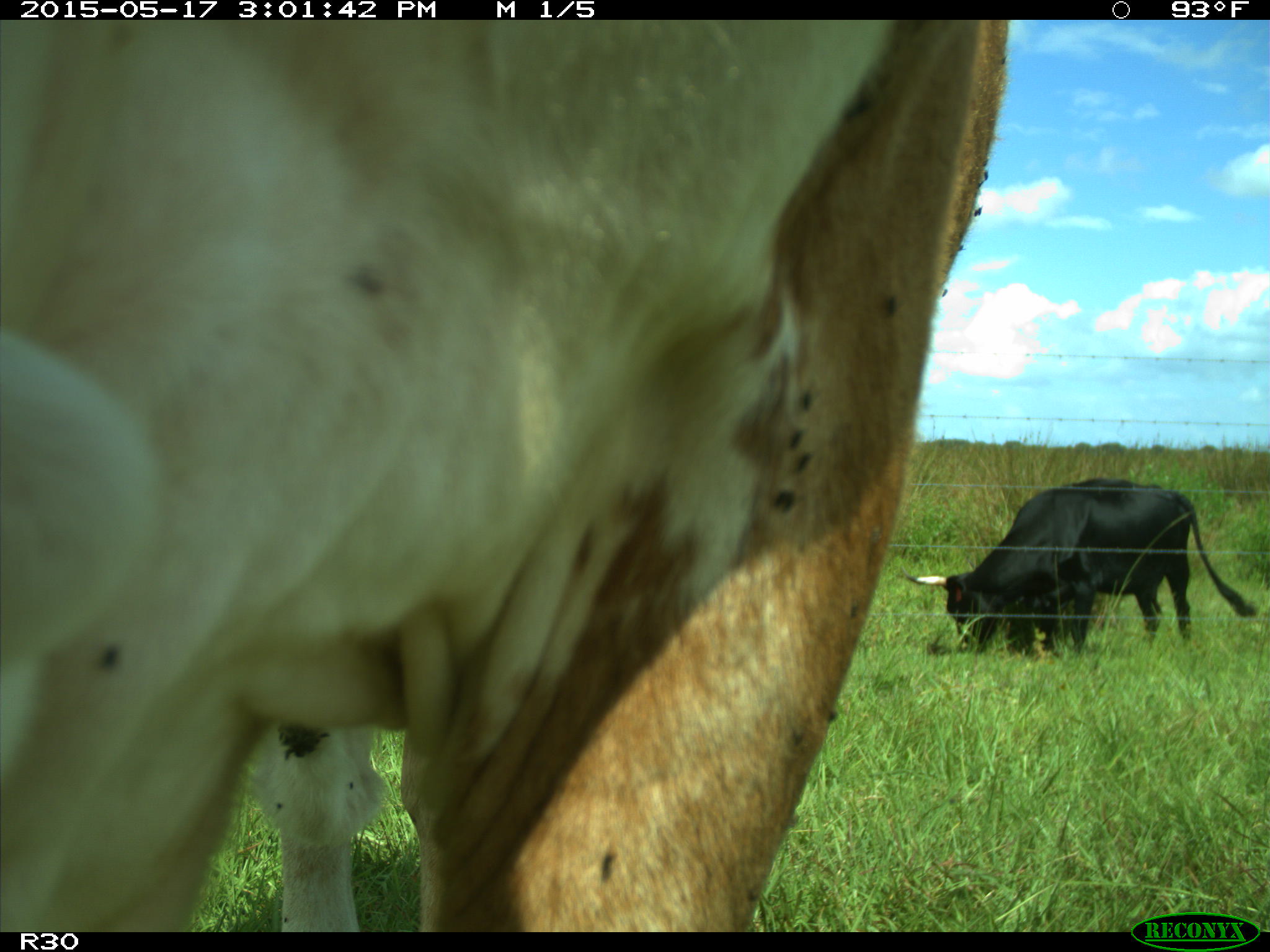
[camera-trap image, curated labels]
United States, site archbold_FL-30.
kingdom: Animalia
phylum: Chordata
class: Mammalia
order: Artiodactyla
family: Bovidae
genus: Bos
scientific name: Bos taurus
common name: domestic cow